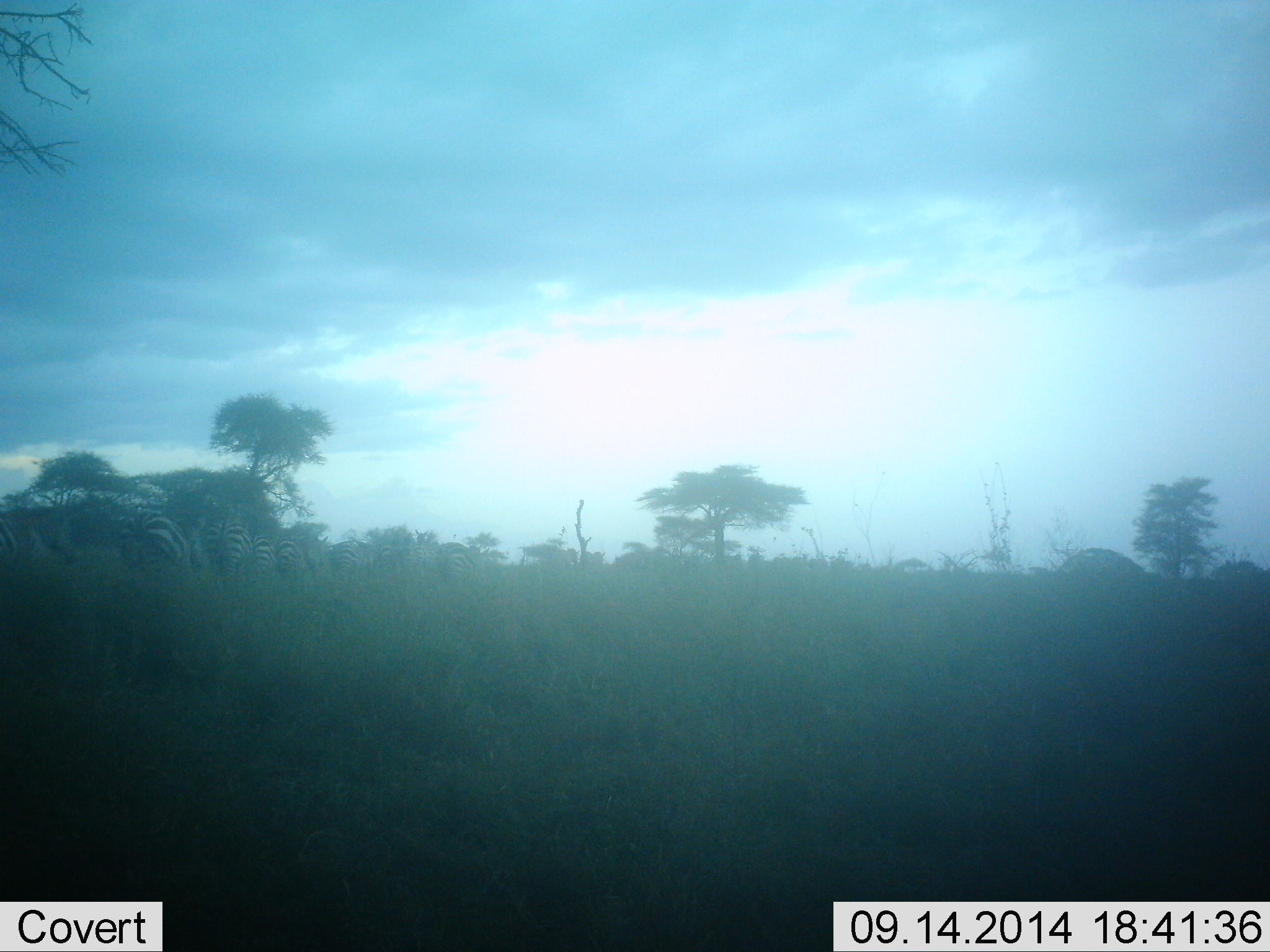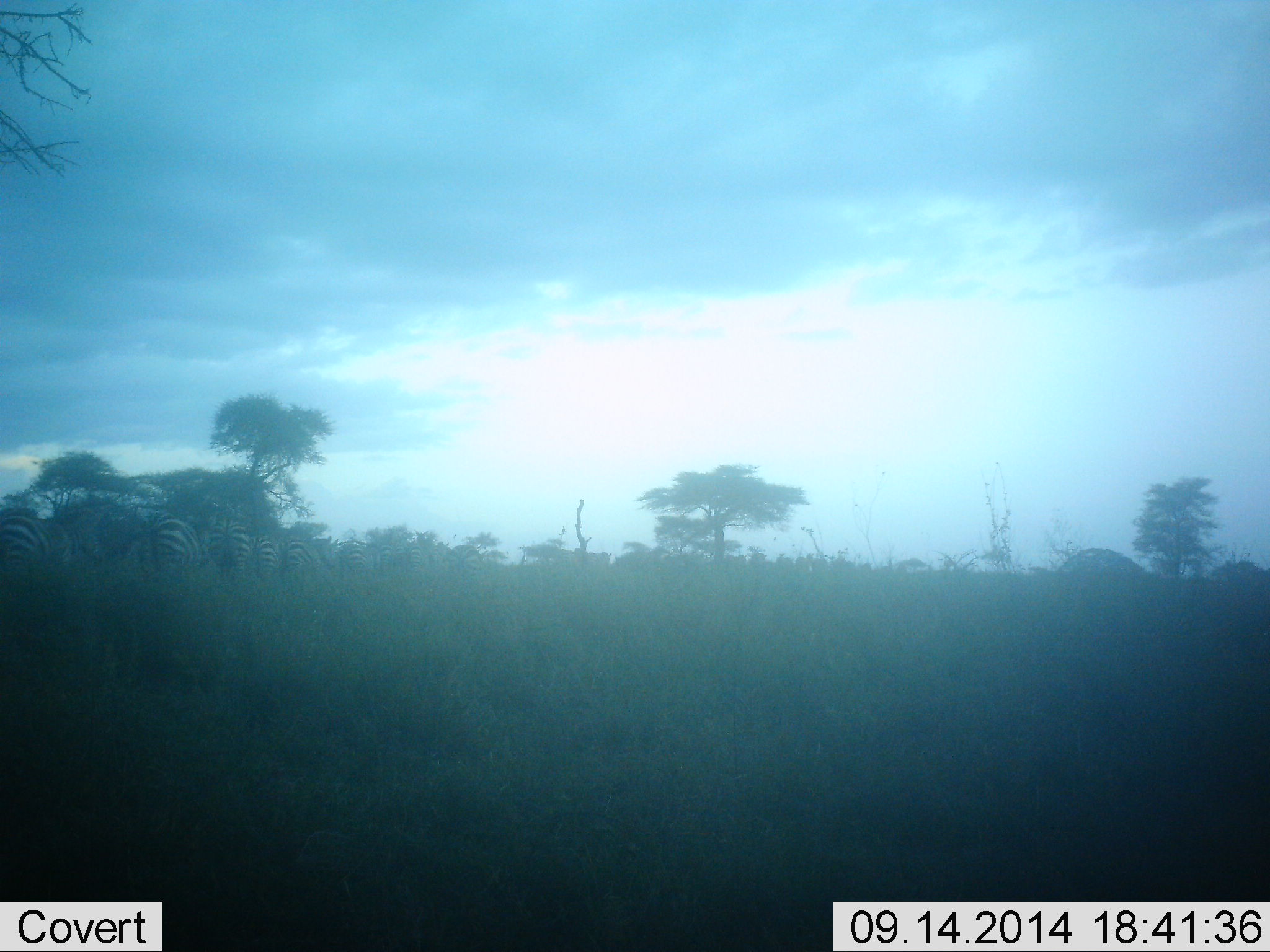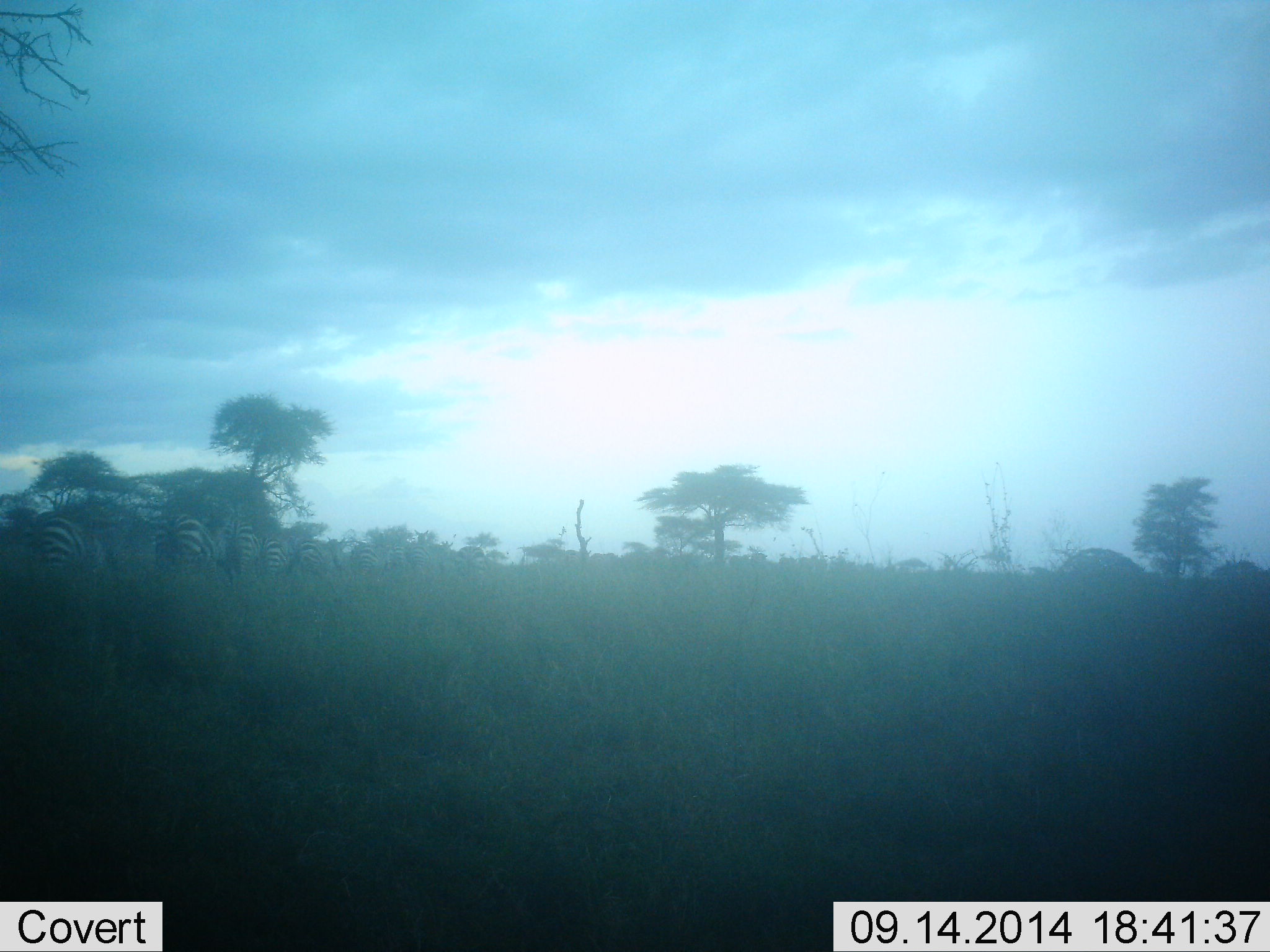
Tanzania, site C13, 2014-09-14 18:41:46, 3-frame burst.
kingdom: Animalia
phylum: Chordata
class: Mammalia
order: Perissodactyla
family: Equidae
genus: Equus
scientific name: Equus quagga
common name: plains zebra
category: zebra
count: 11-50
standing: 20%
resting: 0%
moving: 70%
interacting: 0%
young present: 0%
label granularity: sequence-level